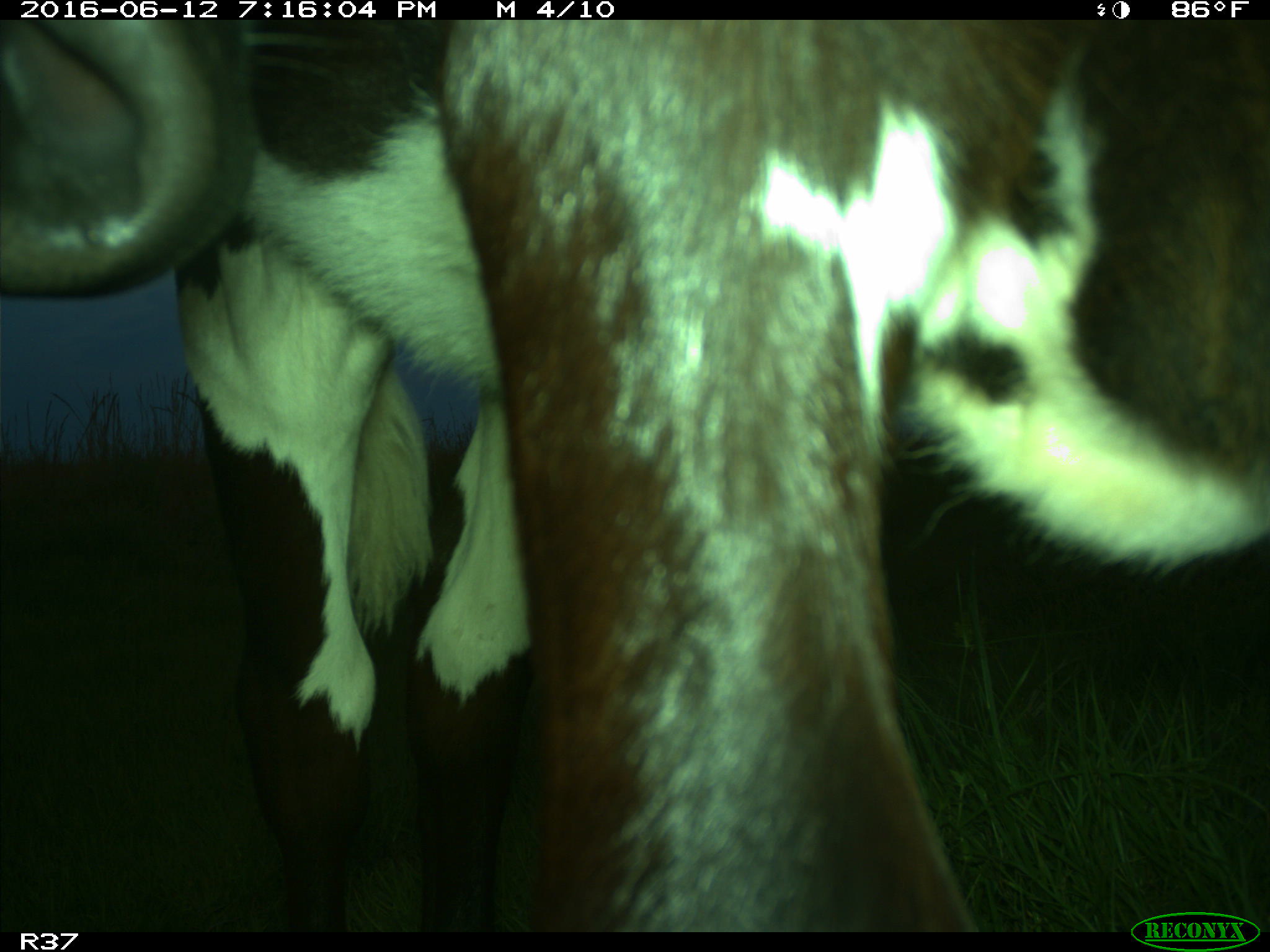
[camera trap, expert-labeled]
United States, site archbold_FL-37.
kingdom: Animalia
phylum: Chordata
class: Mammalia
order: Artiodactyla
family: Bovidae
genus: Bos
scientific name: Bos taurus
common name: domestic cow